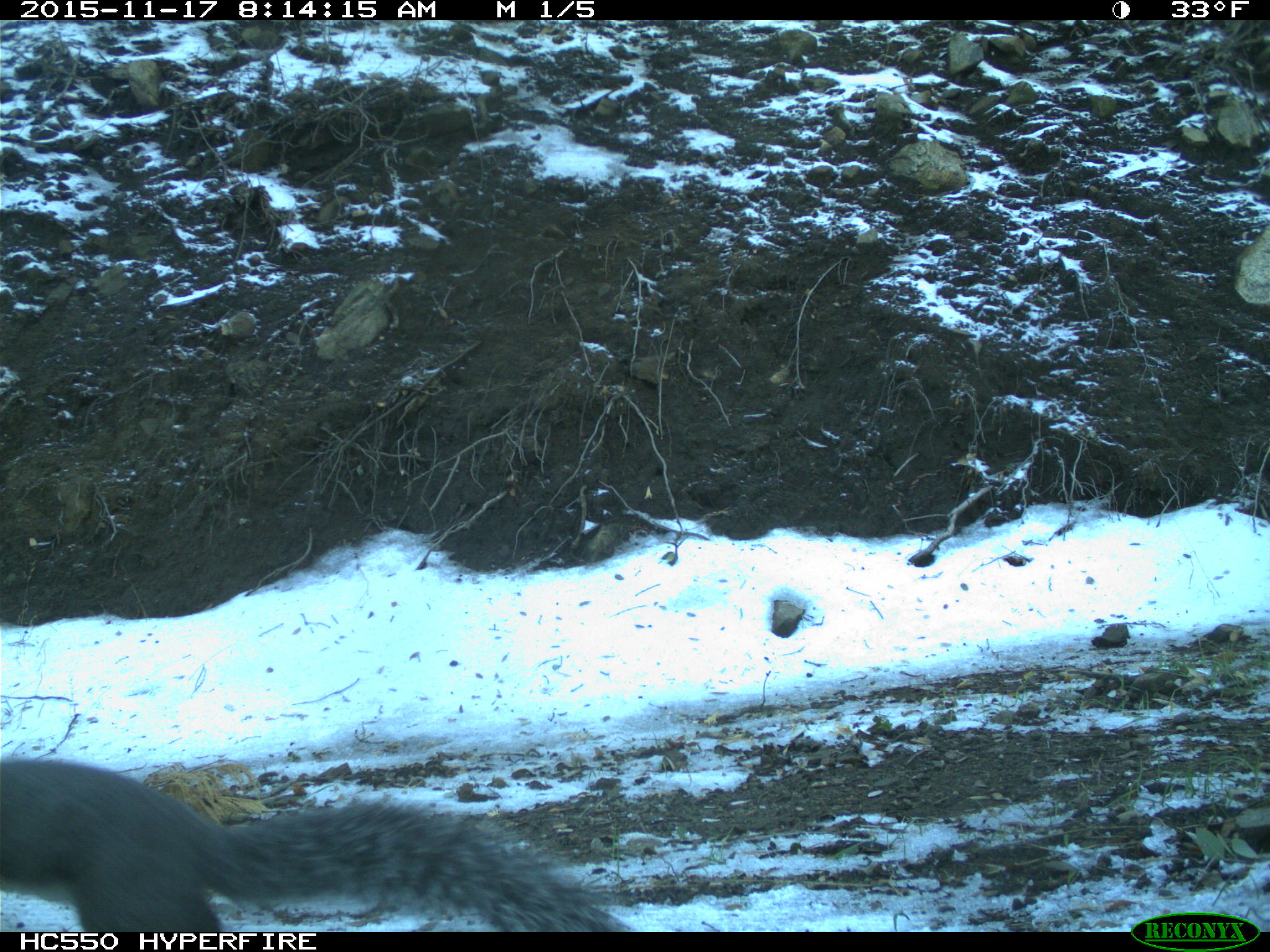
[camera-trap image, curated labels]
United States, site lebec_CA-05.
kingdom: Animalia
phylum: Chordata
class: Mammalia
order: Rodentia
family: Sciuridae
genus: Sciurus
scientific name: Sciurus carolinensis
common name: eastern gray squirrel